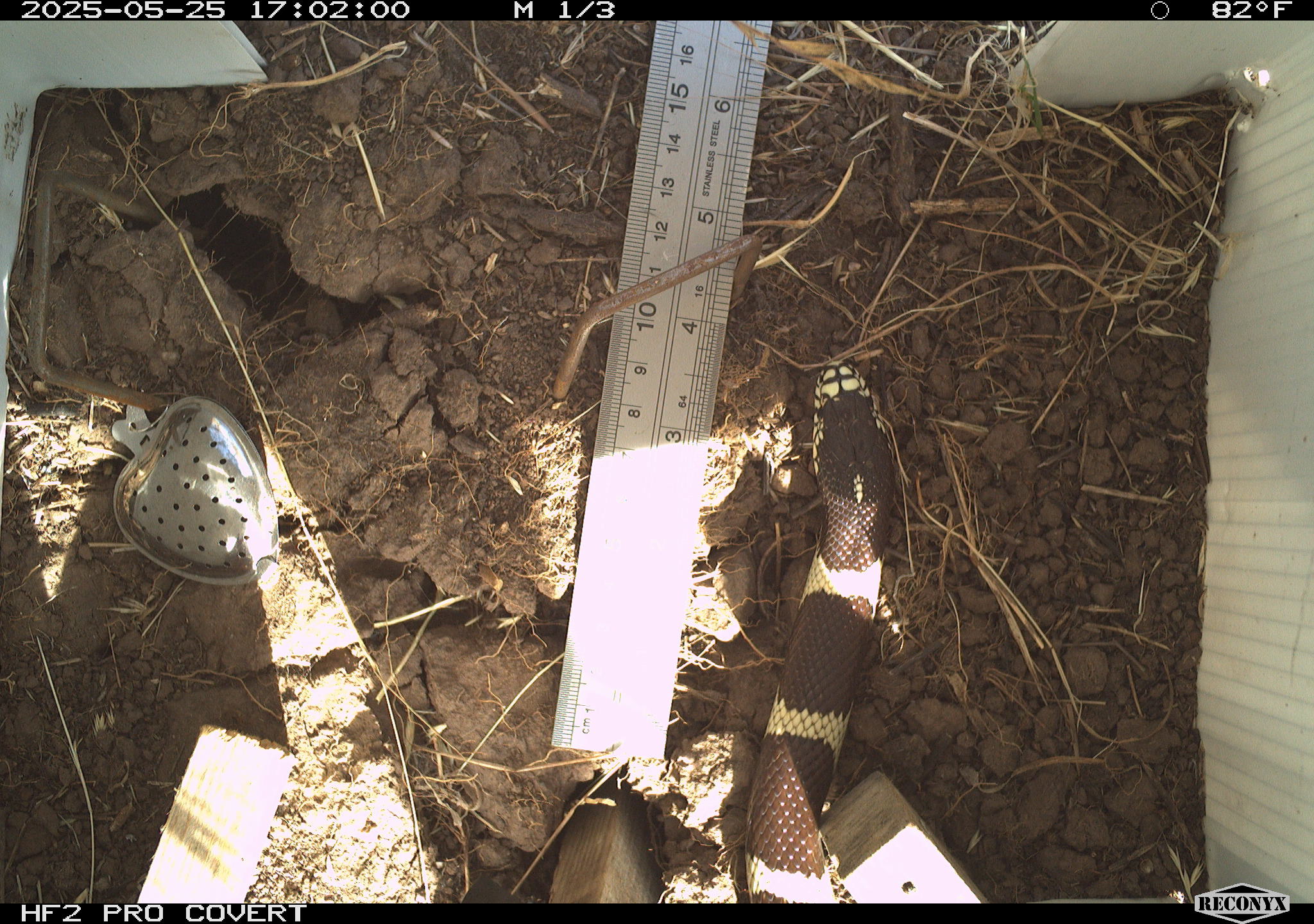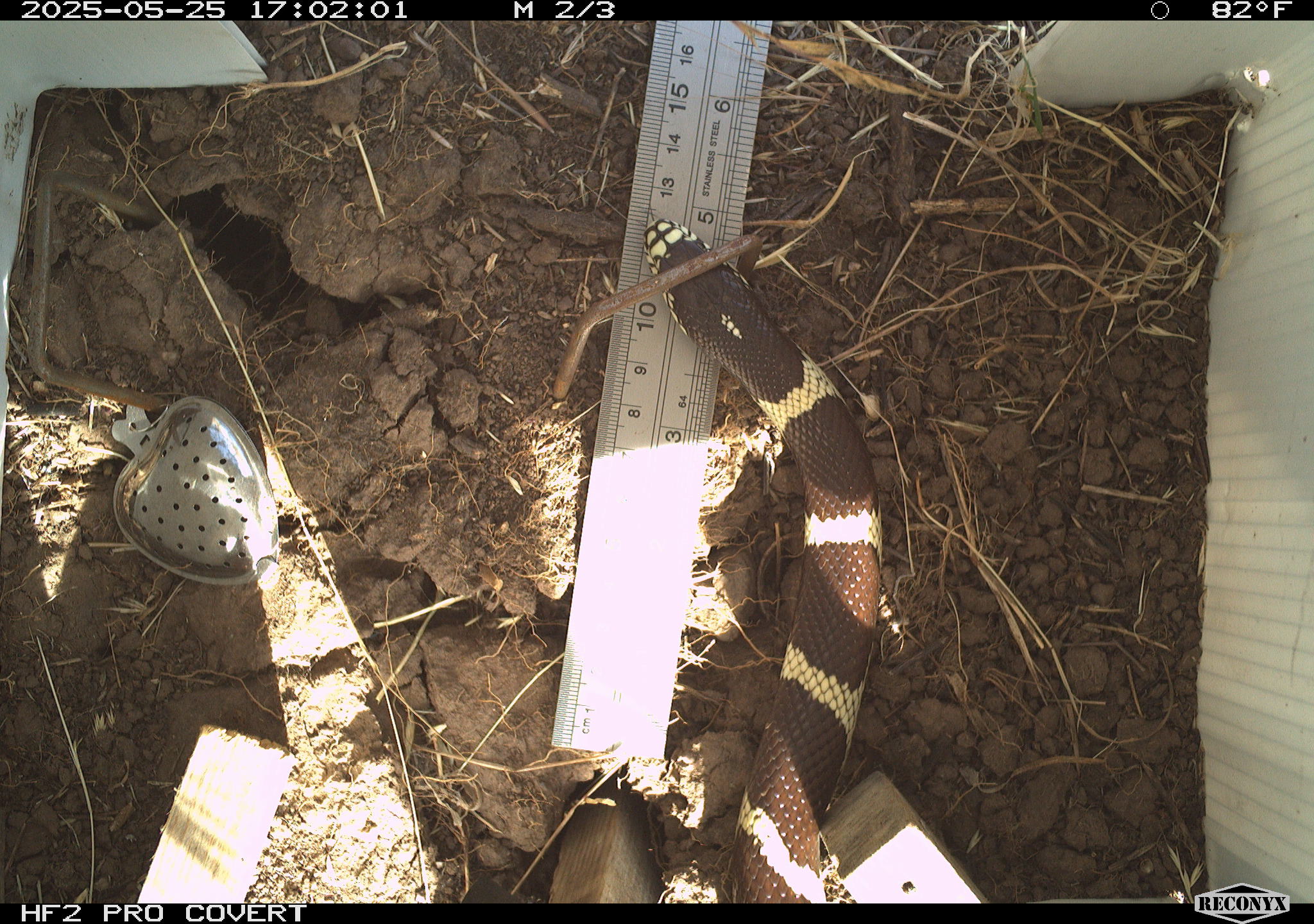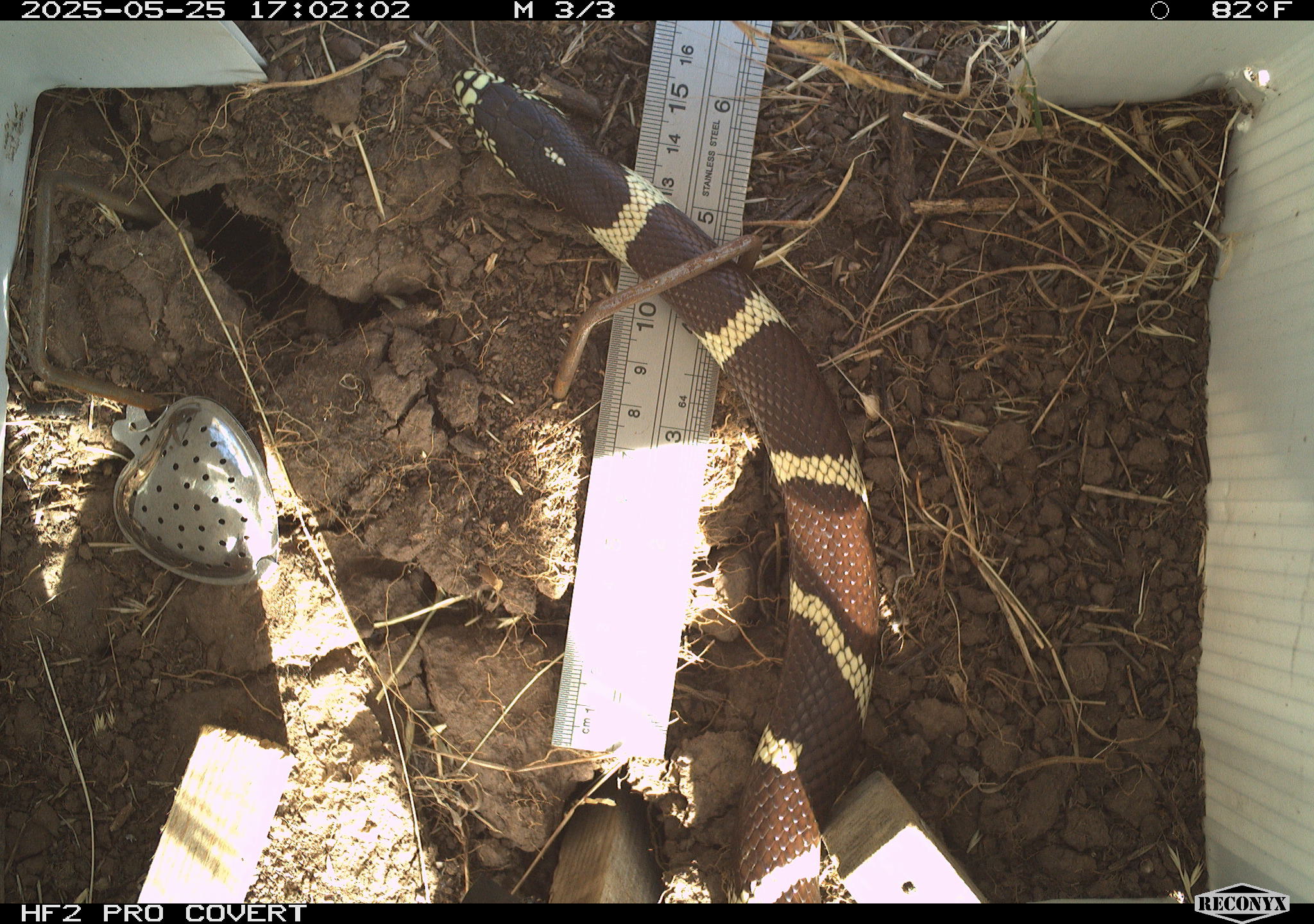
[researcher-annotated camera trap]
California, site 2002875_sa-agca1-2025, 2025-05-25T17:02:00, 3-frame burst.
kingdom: Animalia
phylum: Chordata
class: Reptilia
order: Squamata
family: Colubridae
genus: Lampropeltis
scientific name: Lampropeltis californiae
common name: california kingsnake